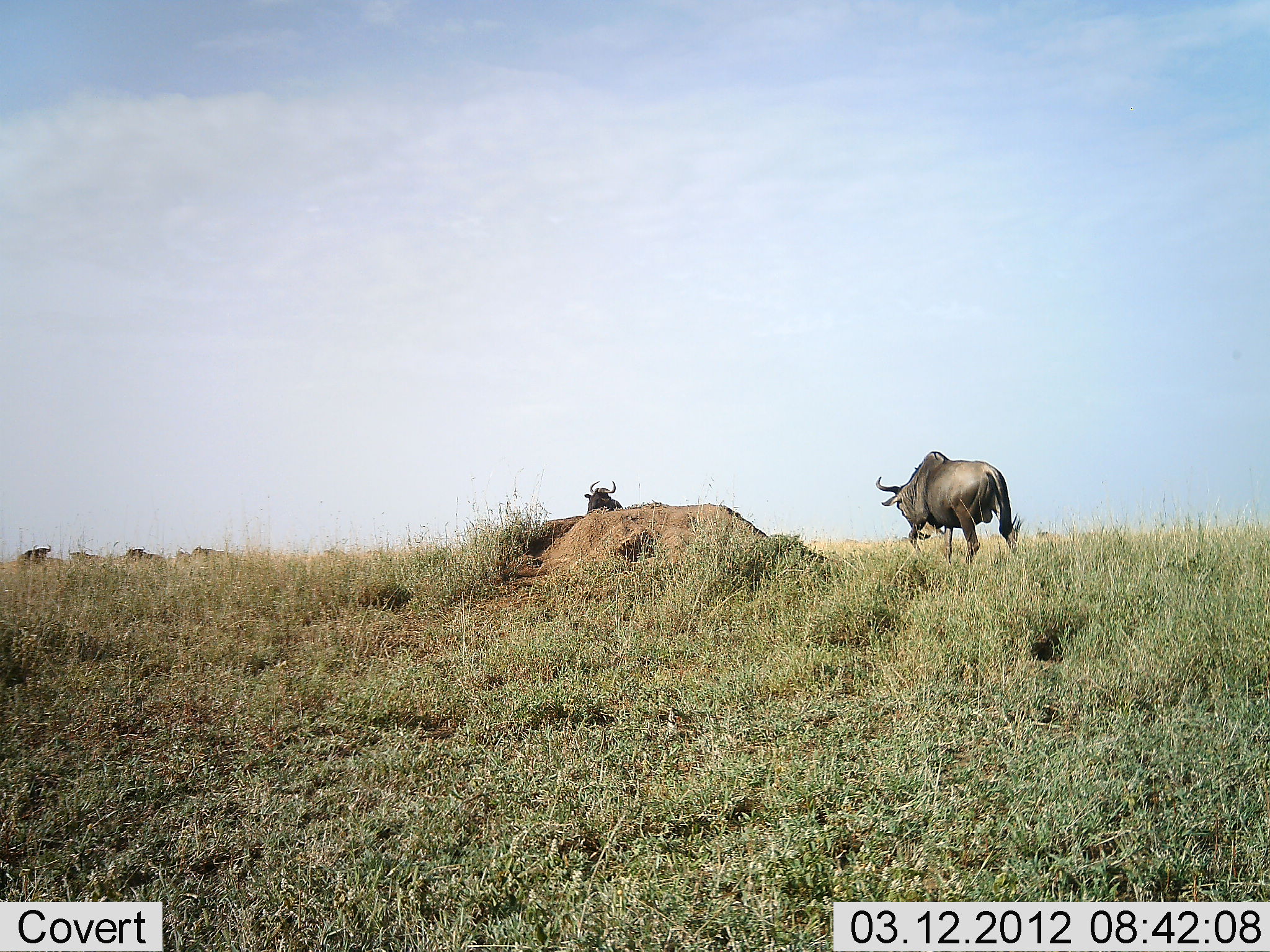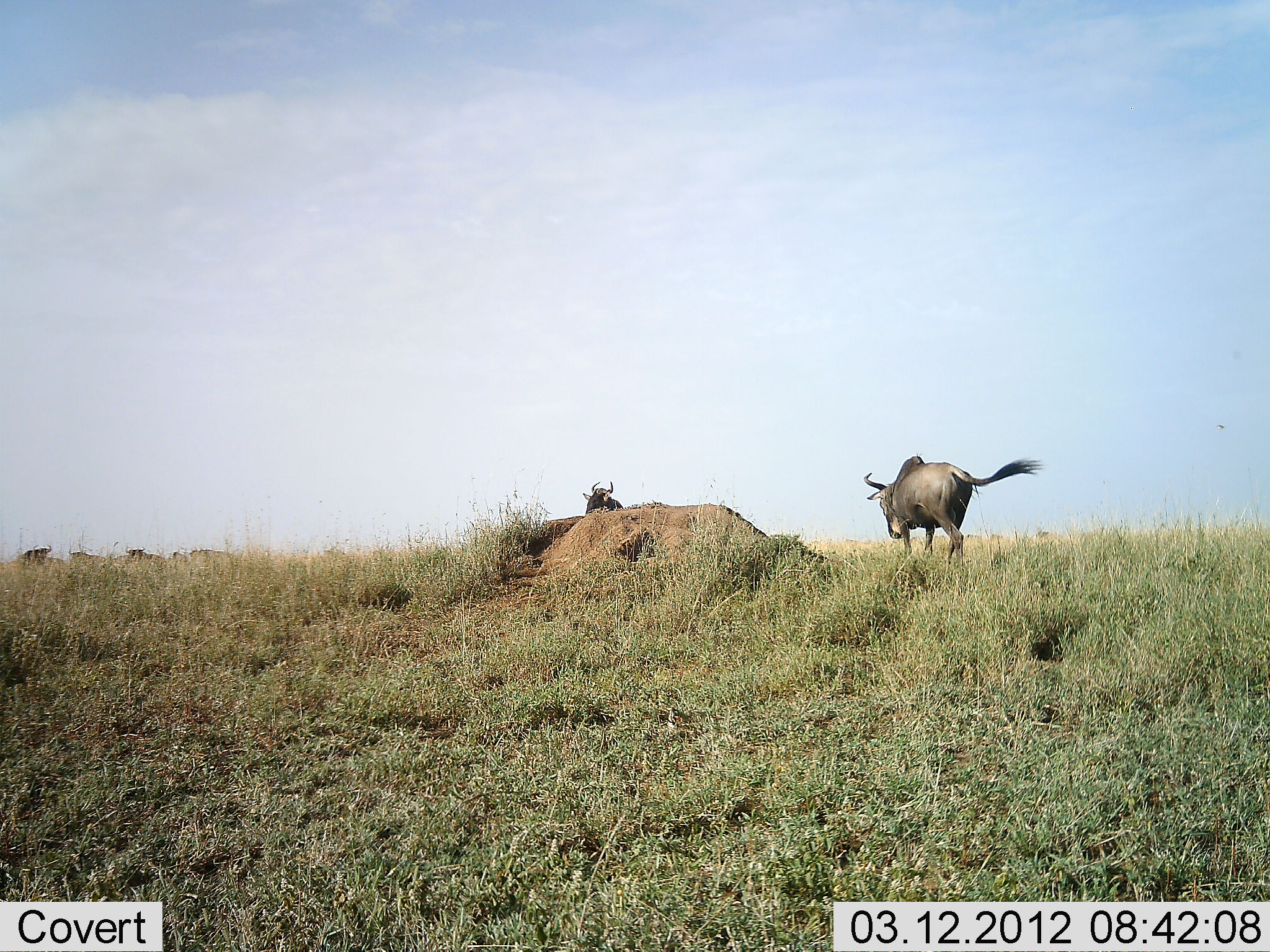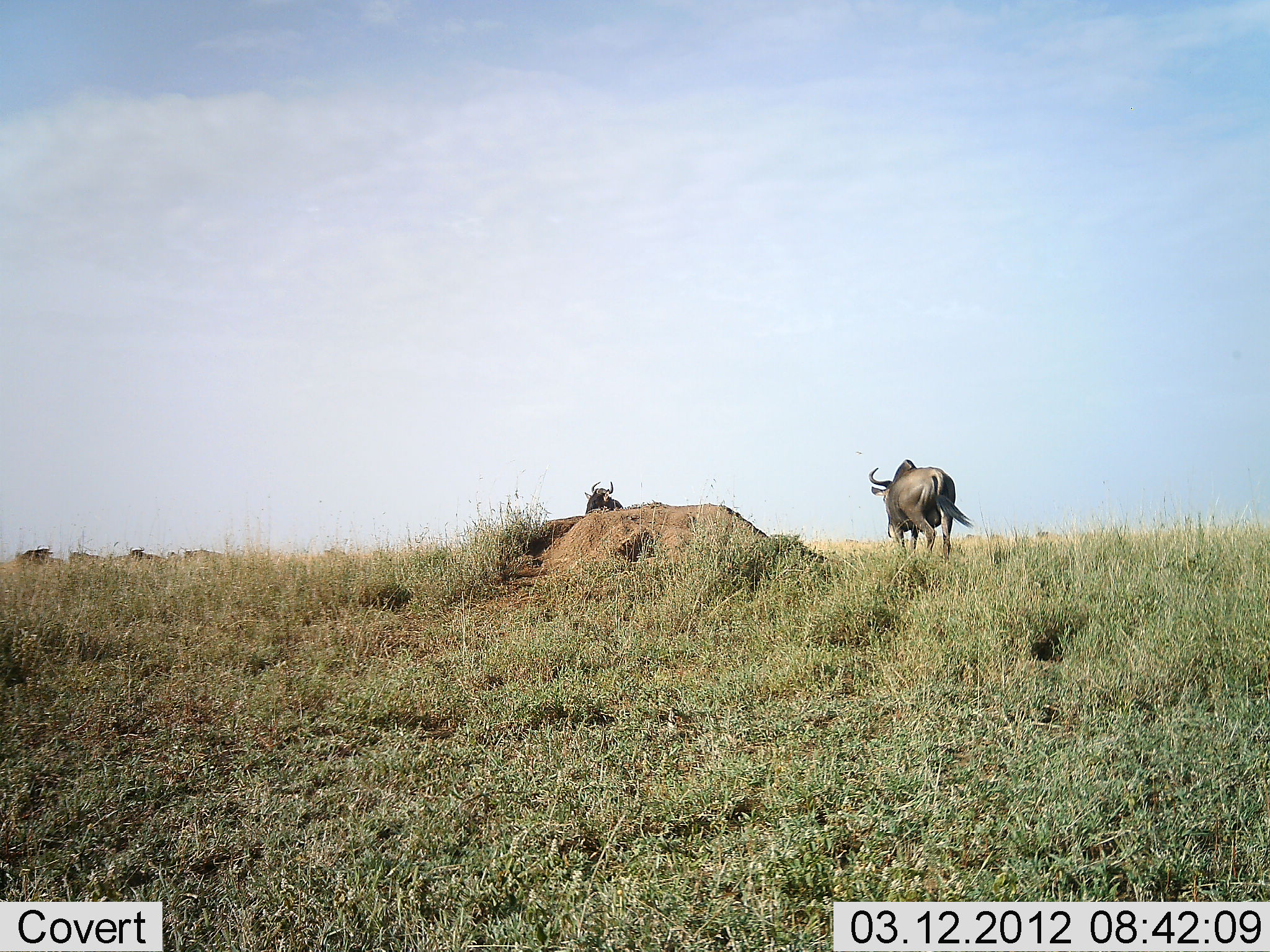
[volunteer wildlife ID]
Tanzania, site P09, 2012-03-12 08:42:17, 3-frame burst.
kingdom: Animalia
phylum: Chordata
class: Mammalia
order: Artiodactyla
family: Bovidae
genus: Connochaetes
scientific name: Connochaetes taurinus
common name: blue wildebeest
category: wildebeest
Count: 6.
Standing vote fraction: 45%.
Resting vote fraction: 14%.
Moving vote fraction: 86%.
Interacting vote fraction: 0%.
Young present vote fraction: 0%.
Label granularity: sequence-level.